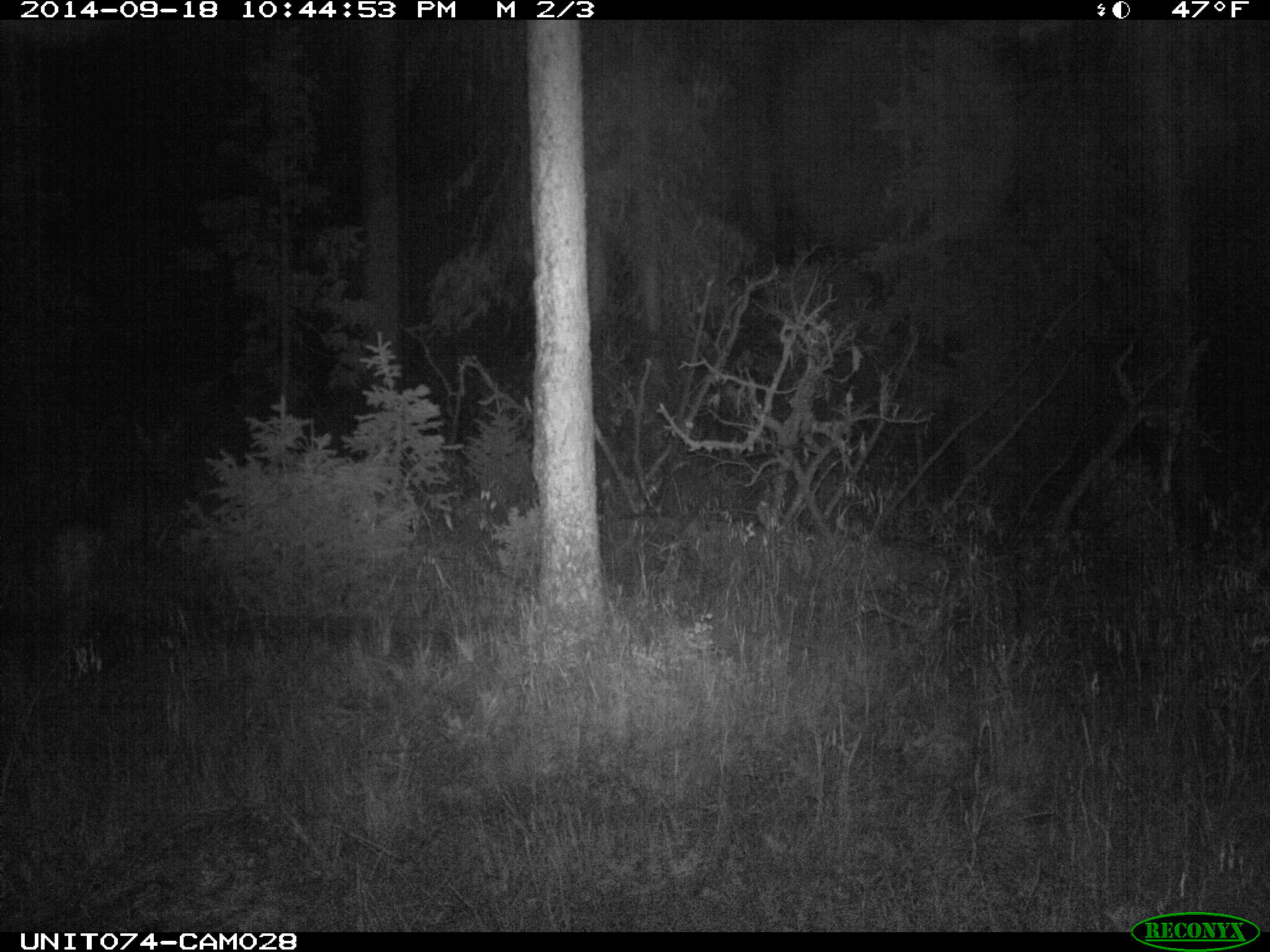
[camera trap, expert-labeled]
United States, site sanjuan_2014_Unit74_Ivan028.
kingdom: Animalia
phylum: Chordata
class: Mammalia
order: Artiodactyla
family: Cervidae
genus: Odocoileus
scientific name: Odocoileus hemionus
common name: mule deer